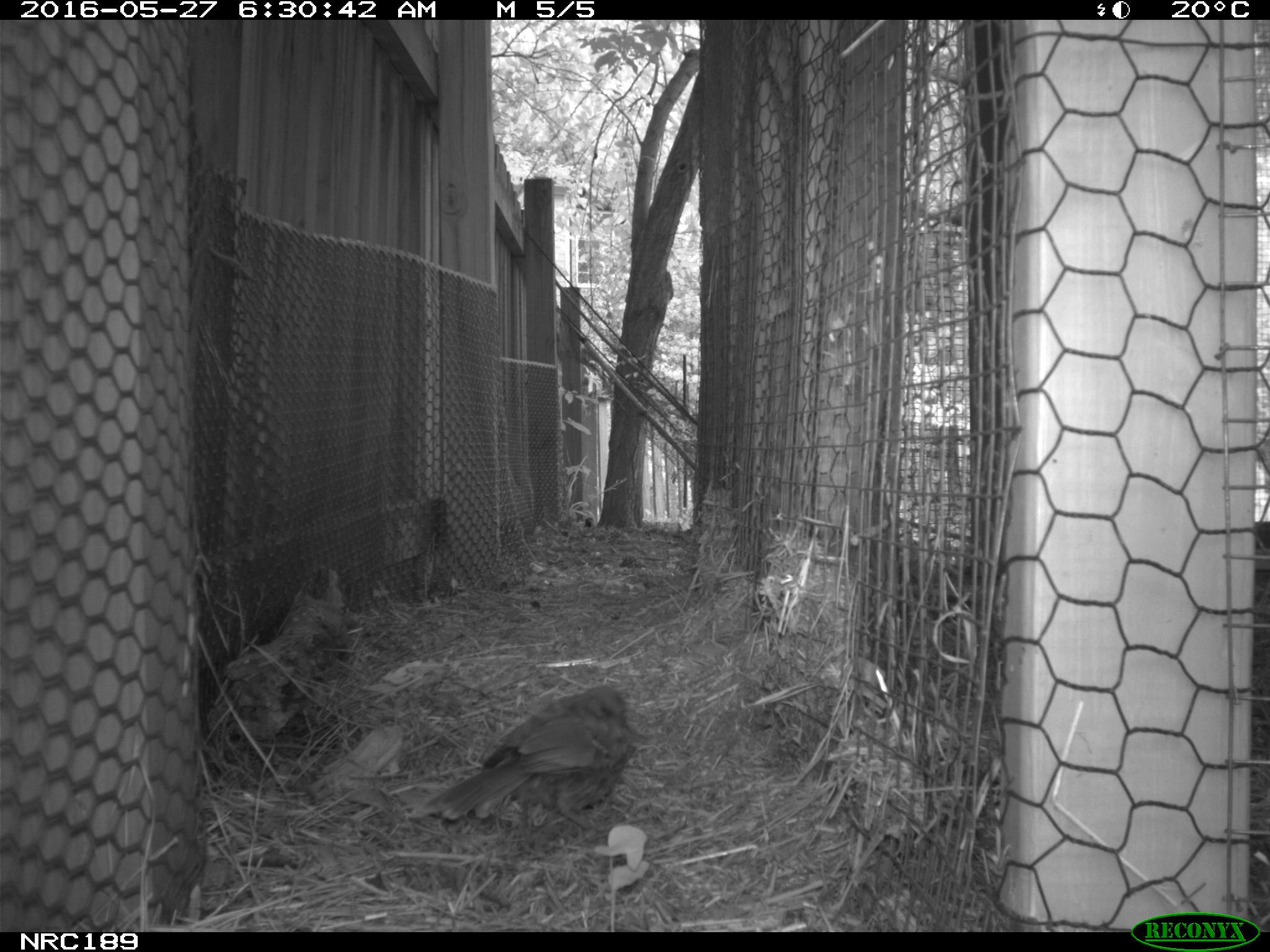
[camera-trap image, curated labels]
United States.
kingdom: Animalia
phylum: Chordata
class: Aves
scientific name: Aves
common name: bird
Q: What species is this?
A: Bird (Aves).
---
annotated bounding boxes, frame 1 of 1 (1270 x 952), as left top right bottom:
Bird: 415 674 642 849